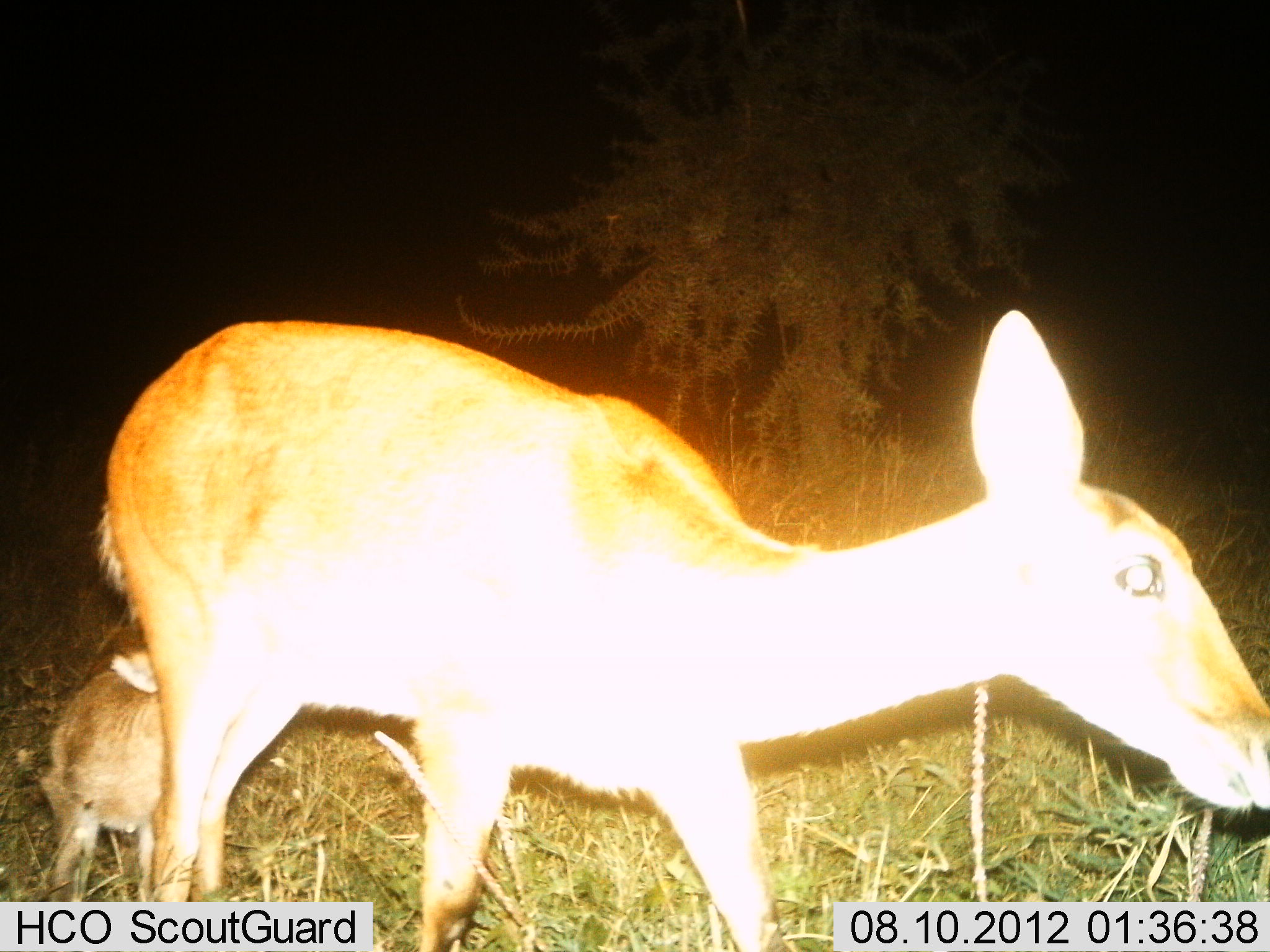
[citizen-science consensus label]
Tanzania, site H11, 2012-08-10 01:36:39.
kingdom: Animalia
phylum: Chordata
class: Mammalia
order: Artiodactyla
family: Bovidae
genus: Redunca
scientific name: Redunca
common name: reedbuck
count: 2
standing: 40%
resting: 0%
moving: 50%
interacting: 20%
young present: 90%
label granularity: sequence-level